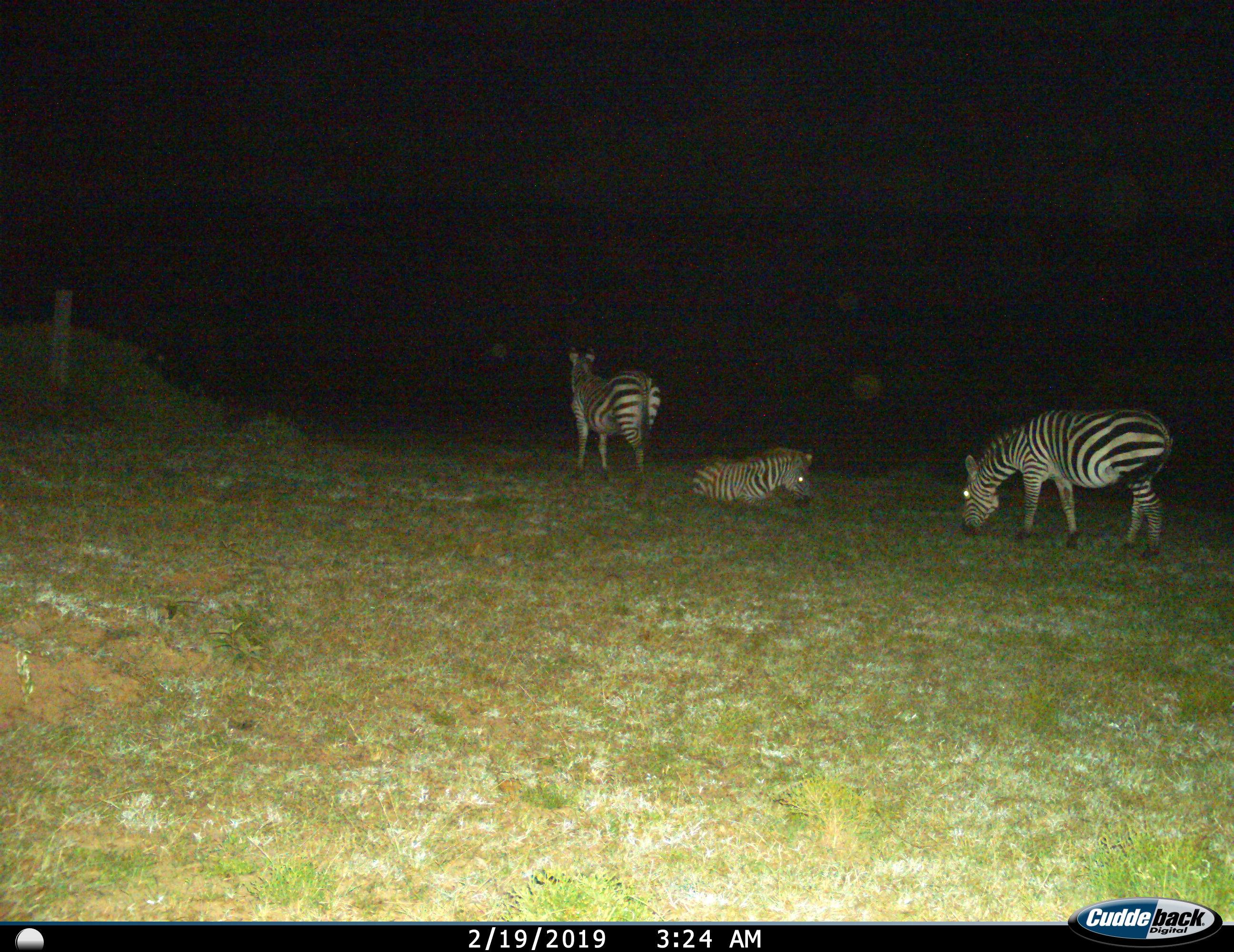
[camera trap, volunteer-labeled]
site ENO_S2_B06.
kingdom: Animalia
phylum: Chordata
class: Mammalia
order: Perissodactyla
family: Equidae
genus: Equus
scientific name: Equus quagga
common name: plains zebra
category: zebraplains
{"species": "zebraplains (plains zebra) (Equus quagga)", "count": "3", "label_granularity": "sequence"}